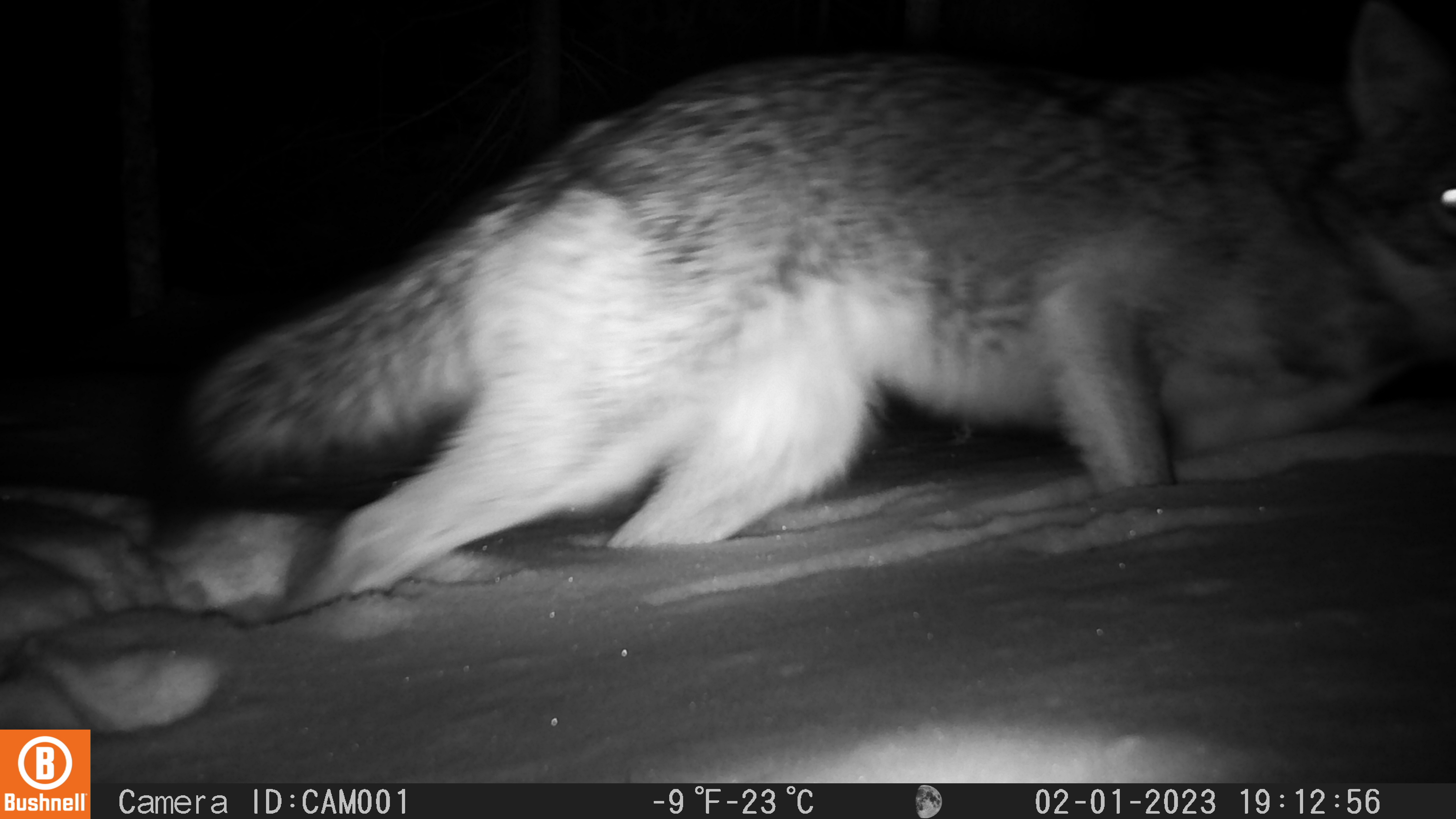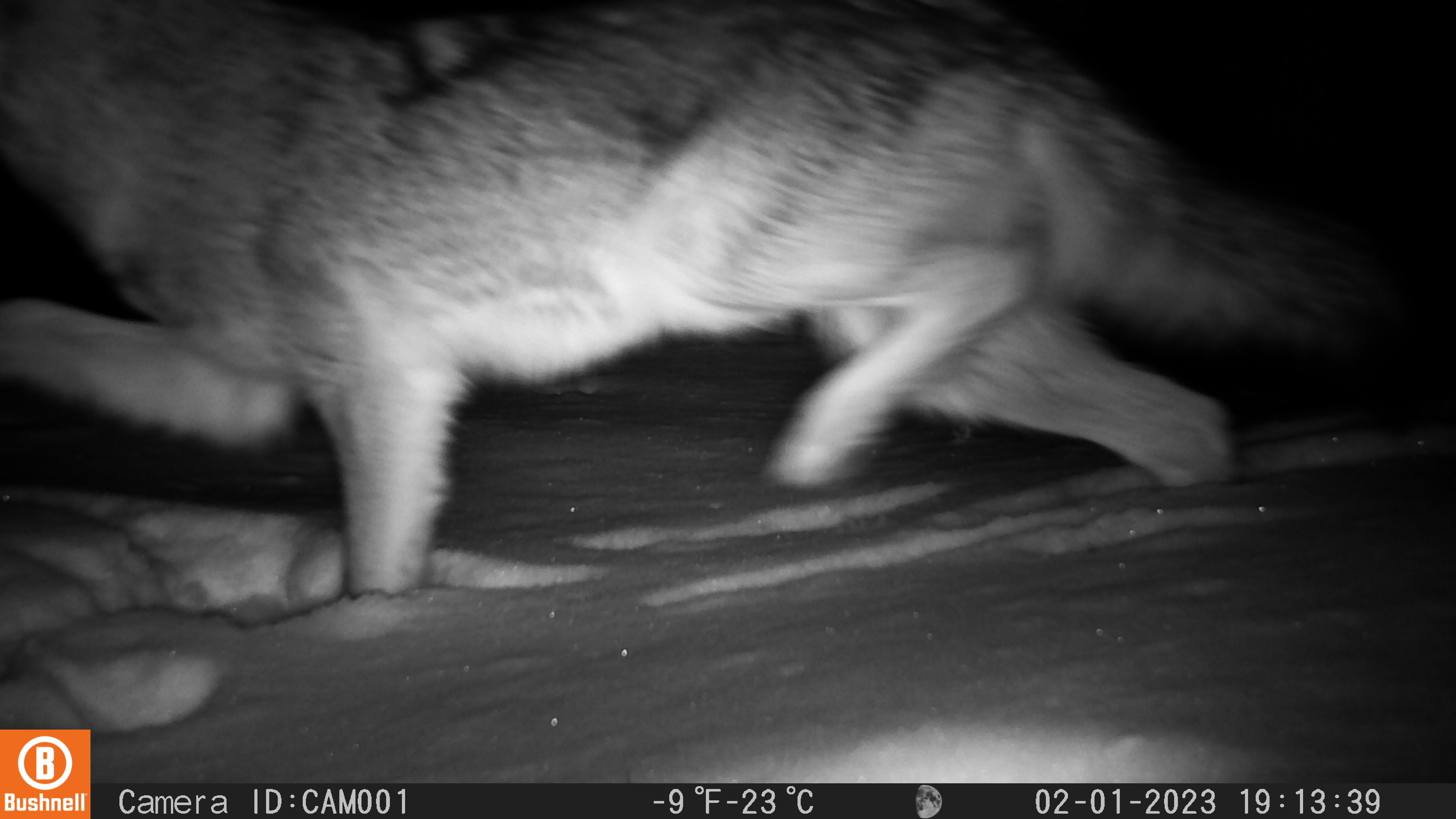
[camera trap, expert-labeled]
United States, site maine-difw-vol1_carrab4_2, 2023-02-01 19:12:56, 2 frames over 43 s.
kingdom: Animalia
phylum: Chordata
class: Mammalia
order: Carnivora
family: Canidae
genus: Canis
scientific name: Canis latrans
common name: coyote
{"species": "coyote (Canis latrans)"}